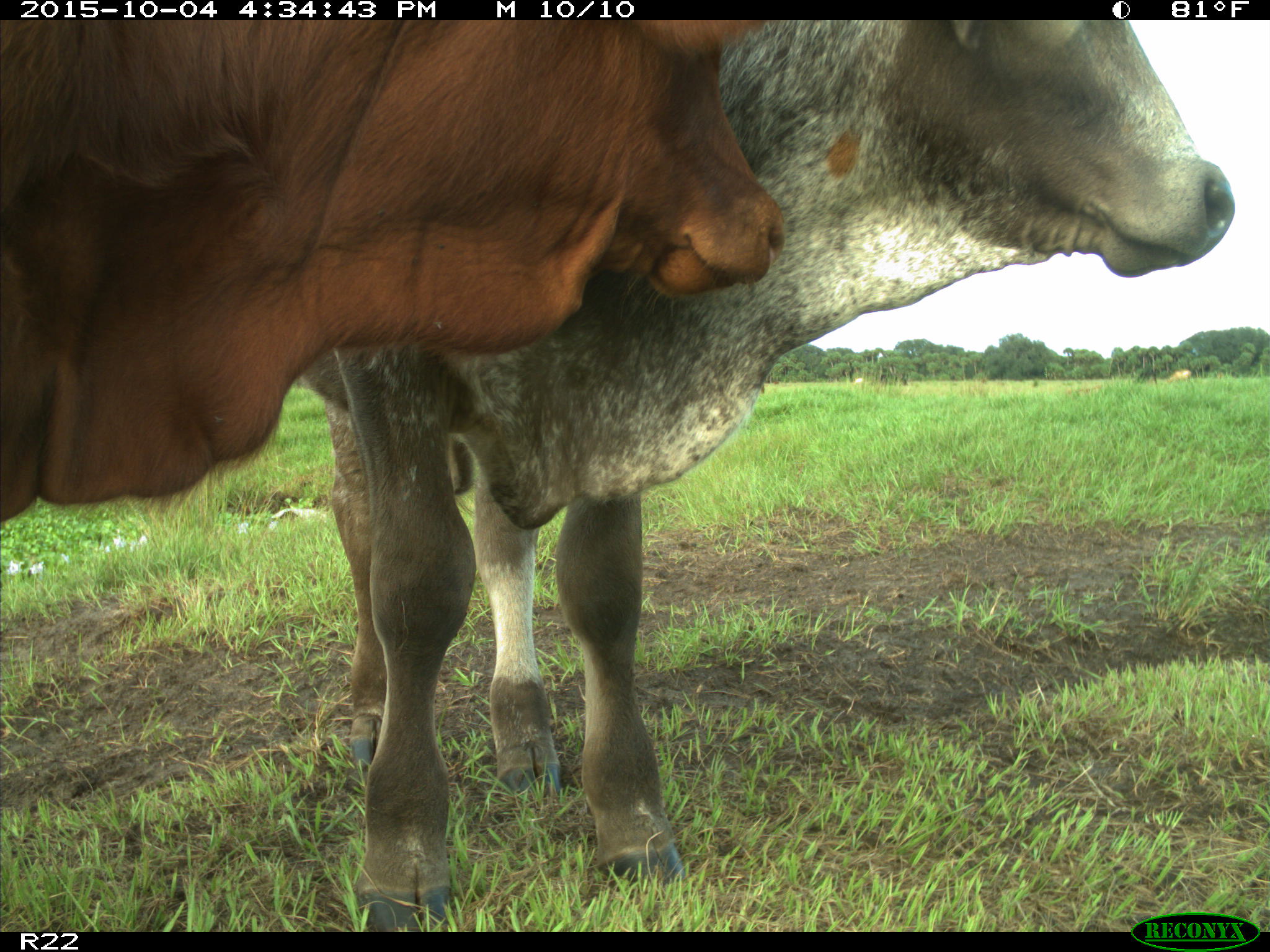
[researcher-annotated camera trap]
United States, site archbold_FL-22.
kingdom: Animalia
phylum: Chordata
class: Mammalia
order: Artiodactyla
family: Bovidae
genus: Bos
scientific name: Bos taurus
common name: domestic cow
Bos taurus (domestic cow).